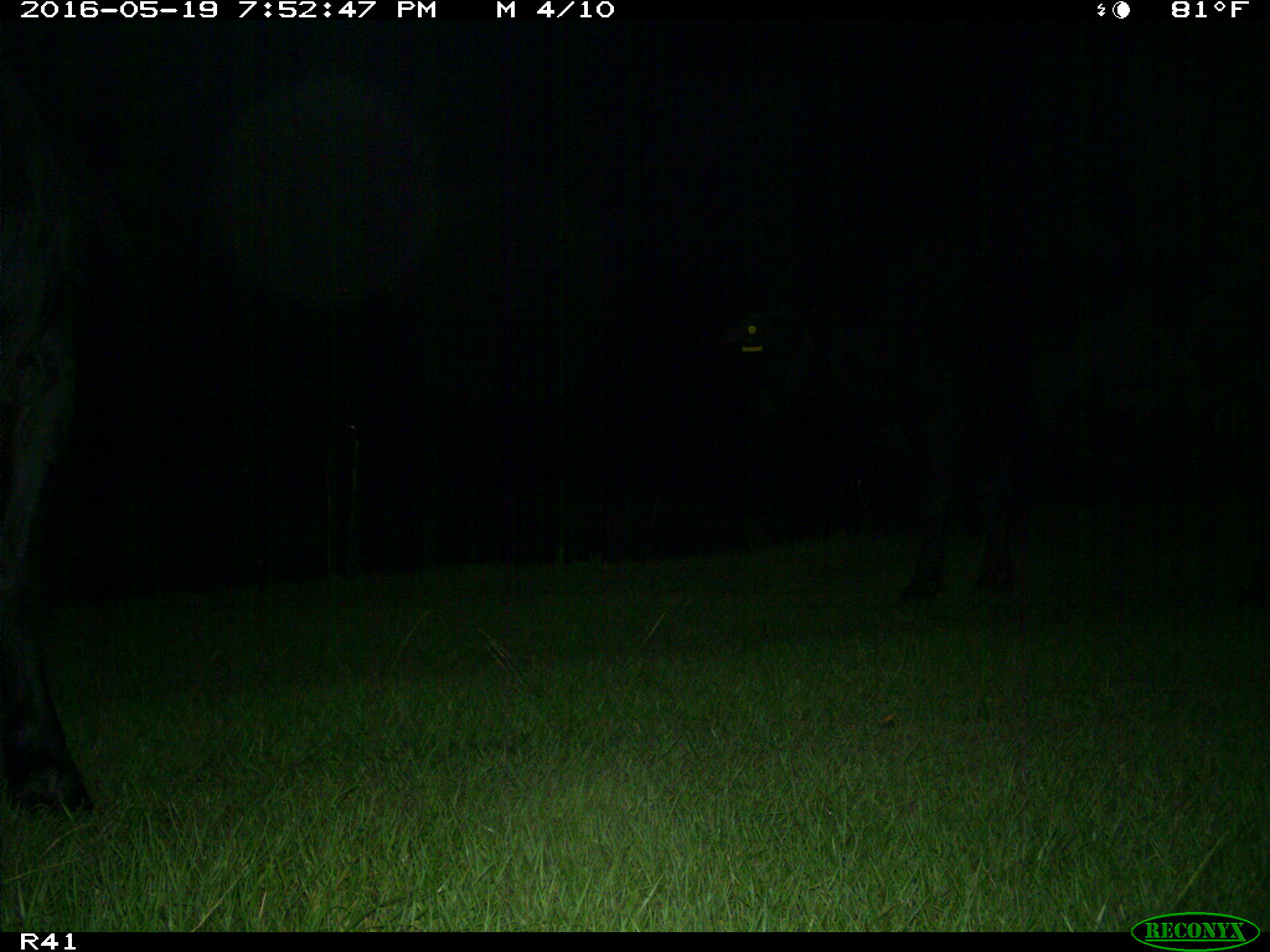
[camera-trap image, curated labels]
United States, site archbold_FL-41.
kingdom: Animalia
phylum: Chordata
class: Mammalia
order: Artiodactyla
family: Bovidae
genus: Bos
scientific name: Bos taurus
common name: domestic cow